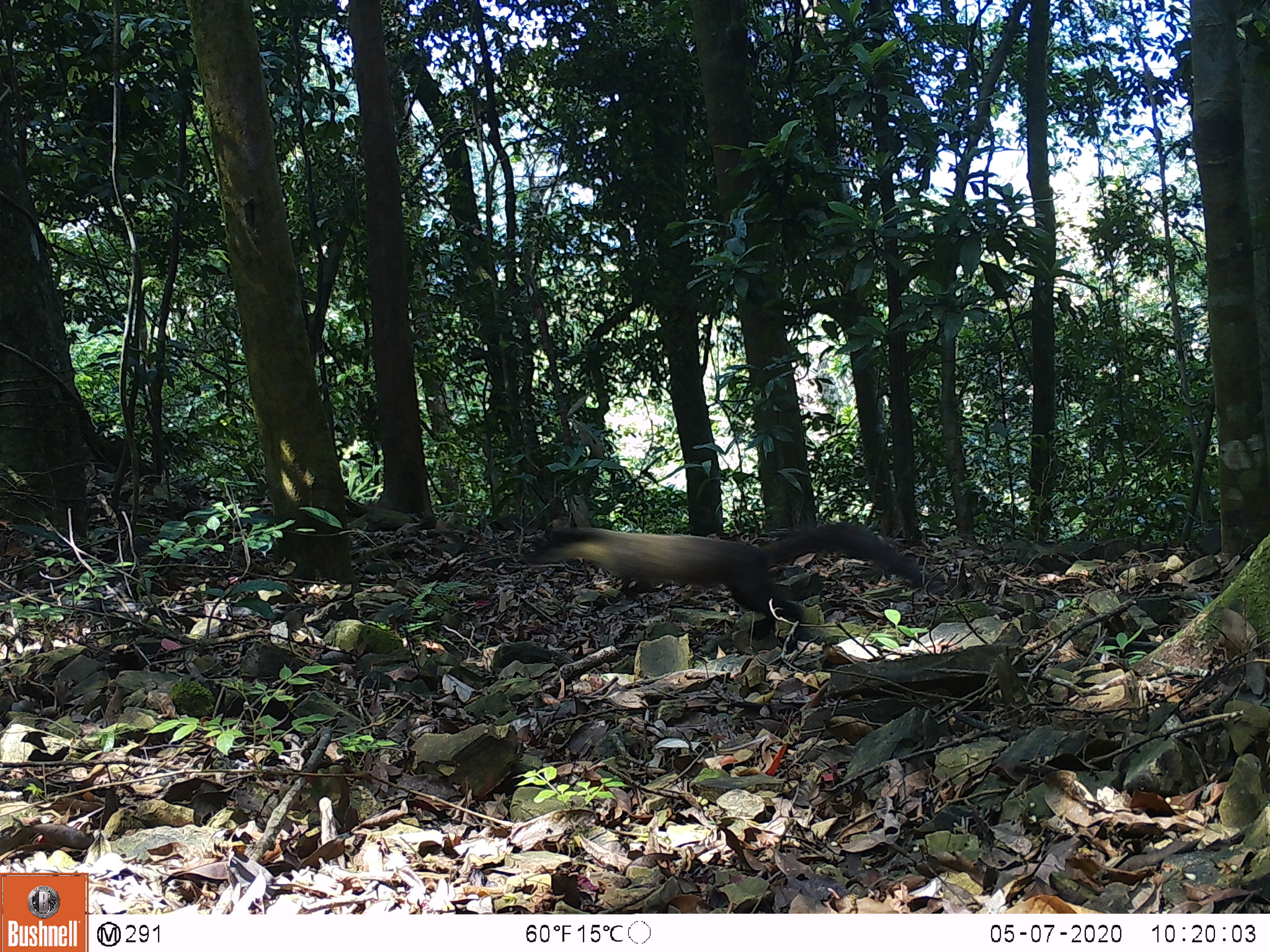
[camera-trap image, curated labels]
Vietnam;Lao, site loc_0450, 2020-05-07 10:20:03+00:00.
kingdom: Animalia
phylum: Chordata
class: Mammalia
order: Carnivora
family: Mustelidae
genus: Martes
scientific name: Martes flavigula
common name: yellow-throated marten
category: yellow throated marten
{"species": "yellow throated marten (yellow-throated marten) (Martes flavigula)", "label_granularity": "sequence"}